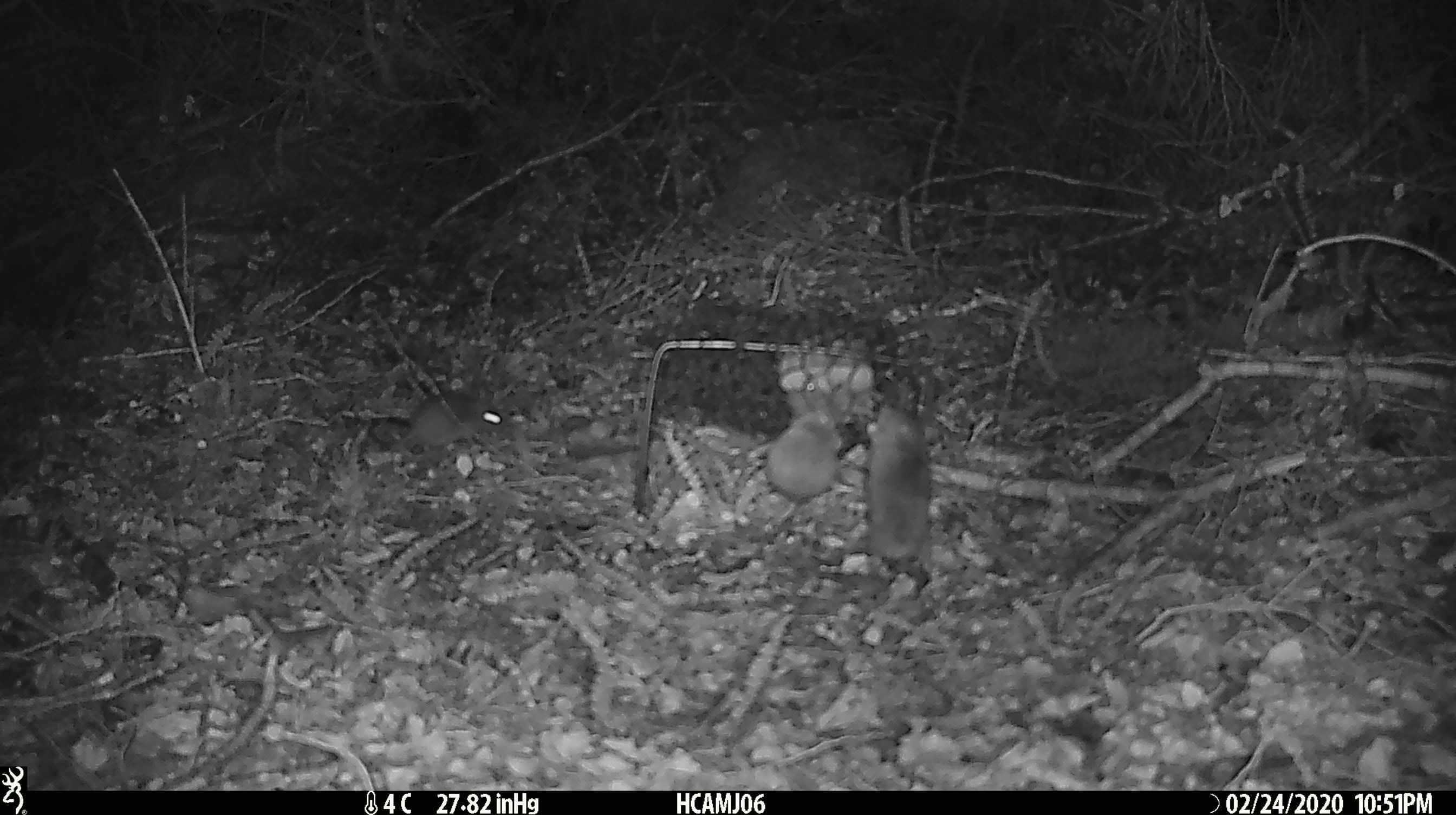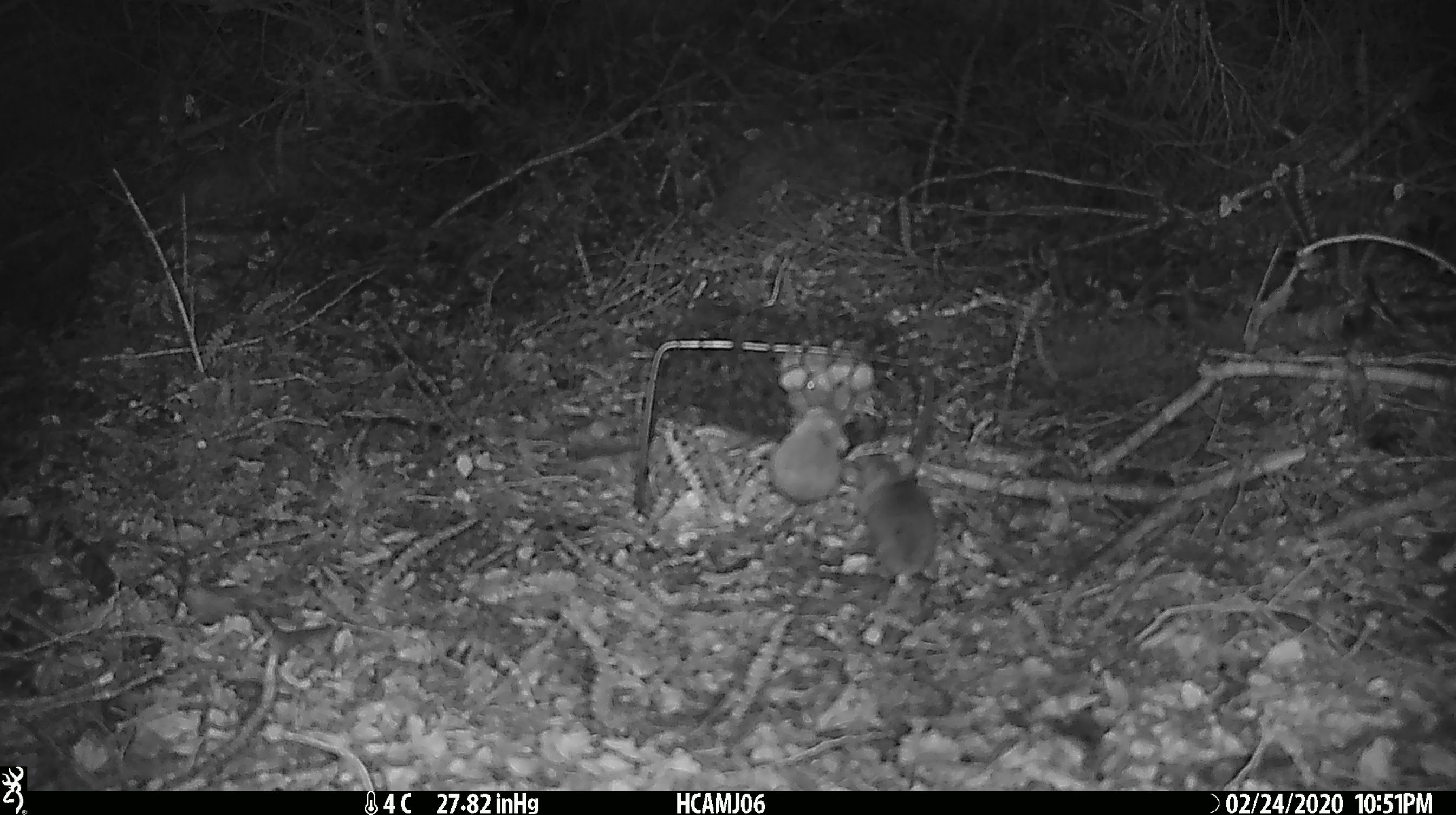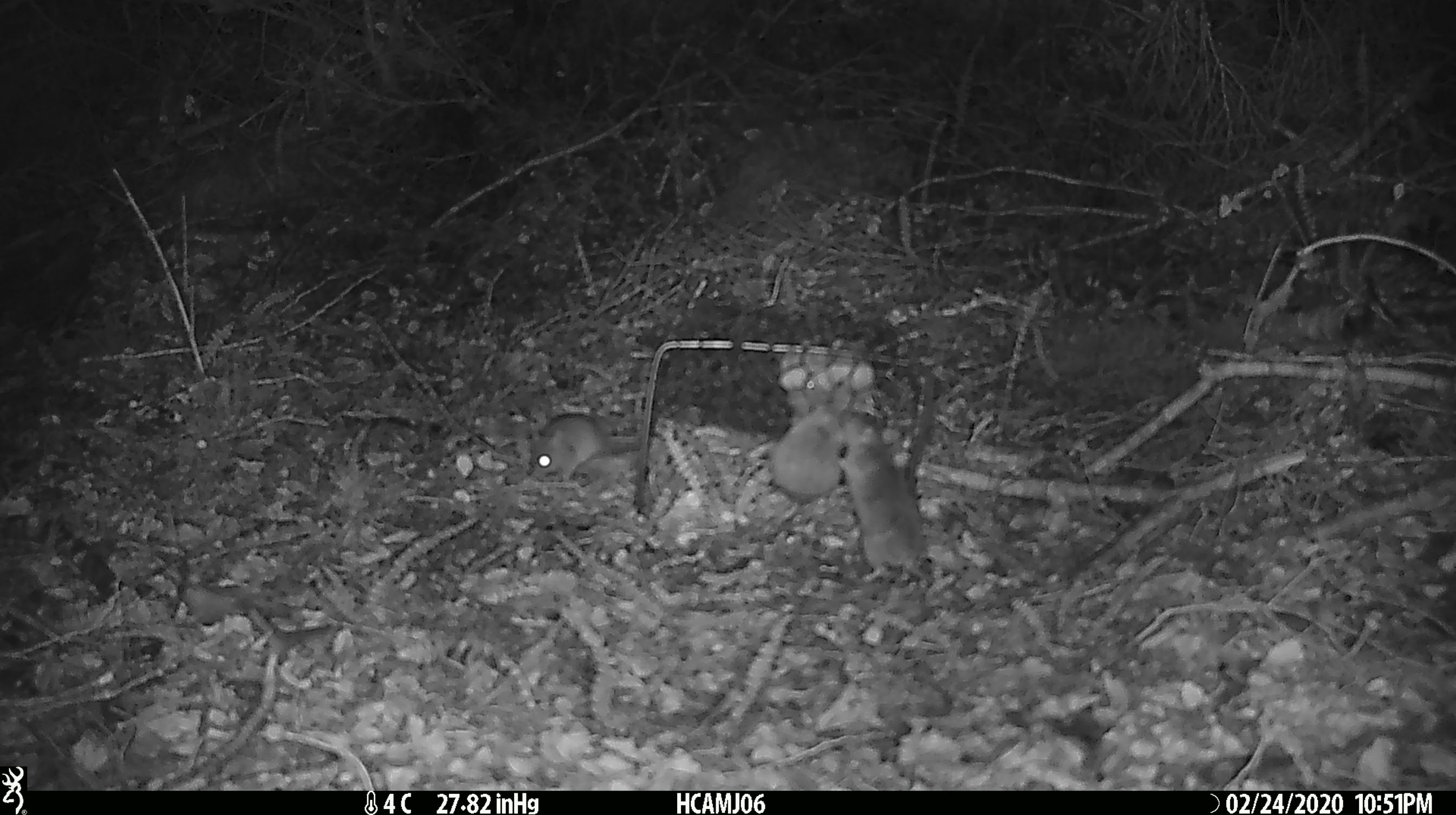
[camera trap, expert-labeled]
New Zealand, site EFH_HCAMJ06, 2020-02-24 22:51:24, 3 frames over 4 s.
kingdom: Animalia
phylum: Chordata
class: Mammalia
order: Rodentia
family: Muridae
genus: Mus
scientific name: Mus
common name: mouse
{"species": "mouse (Mus)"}